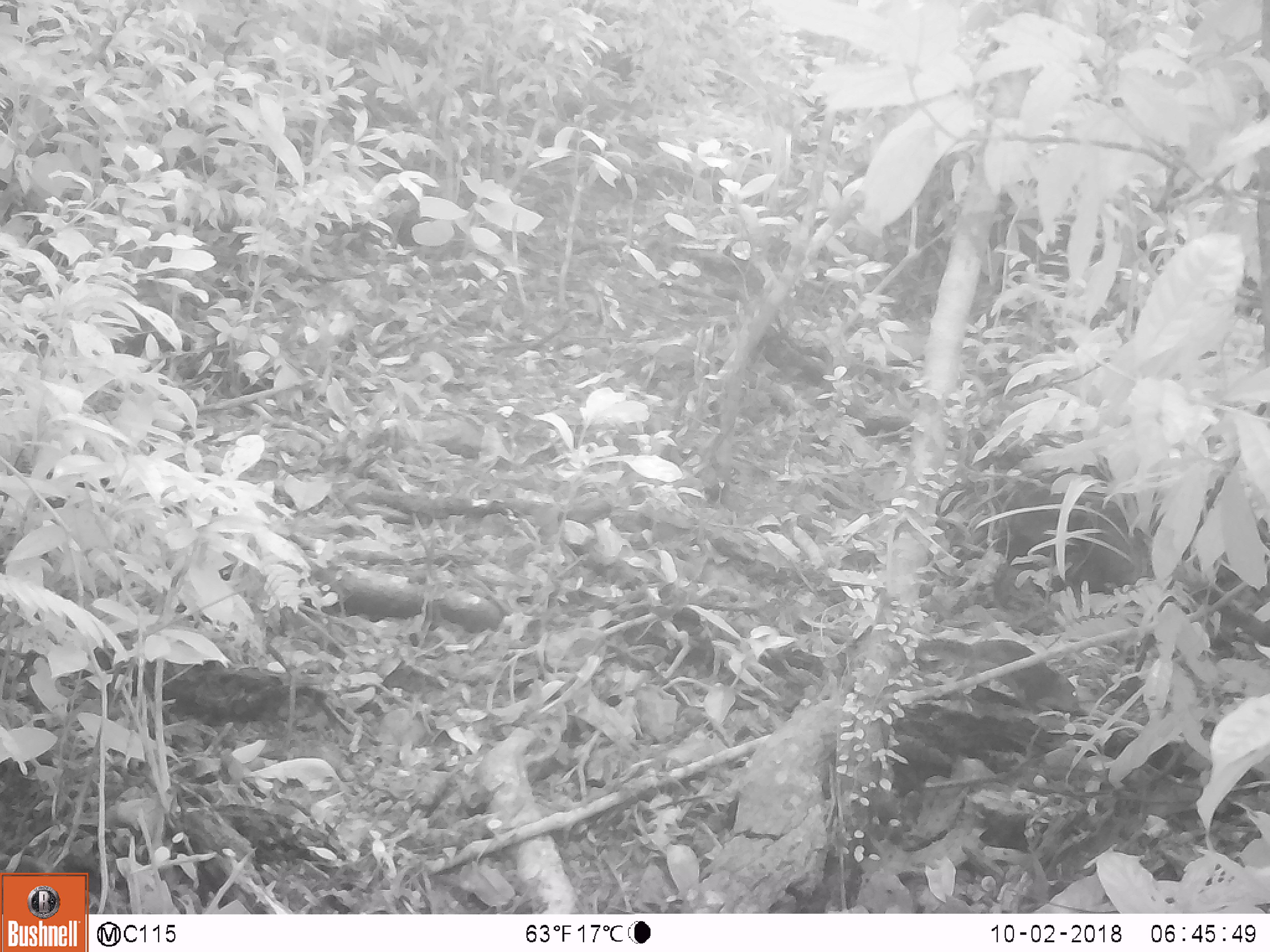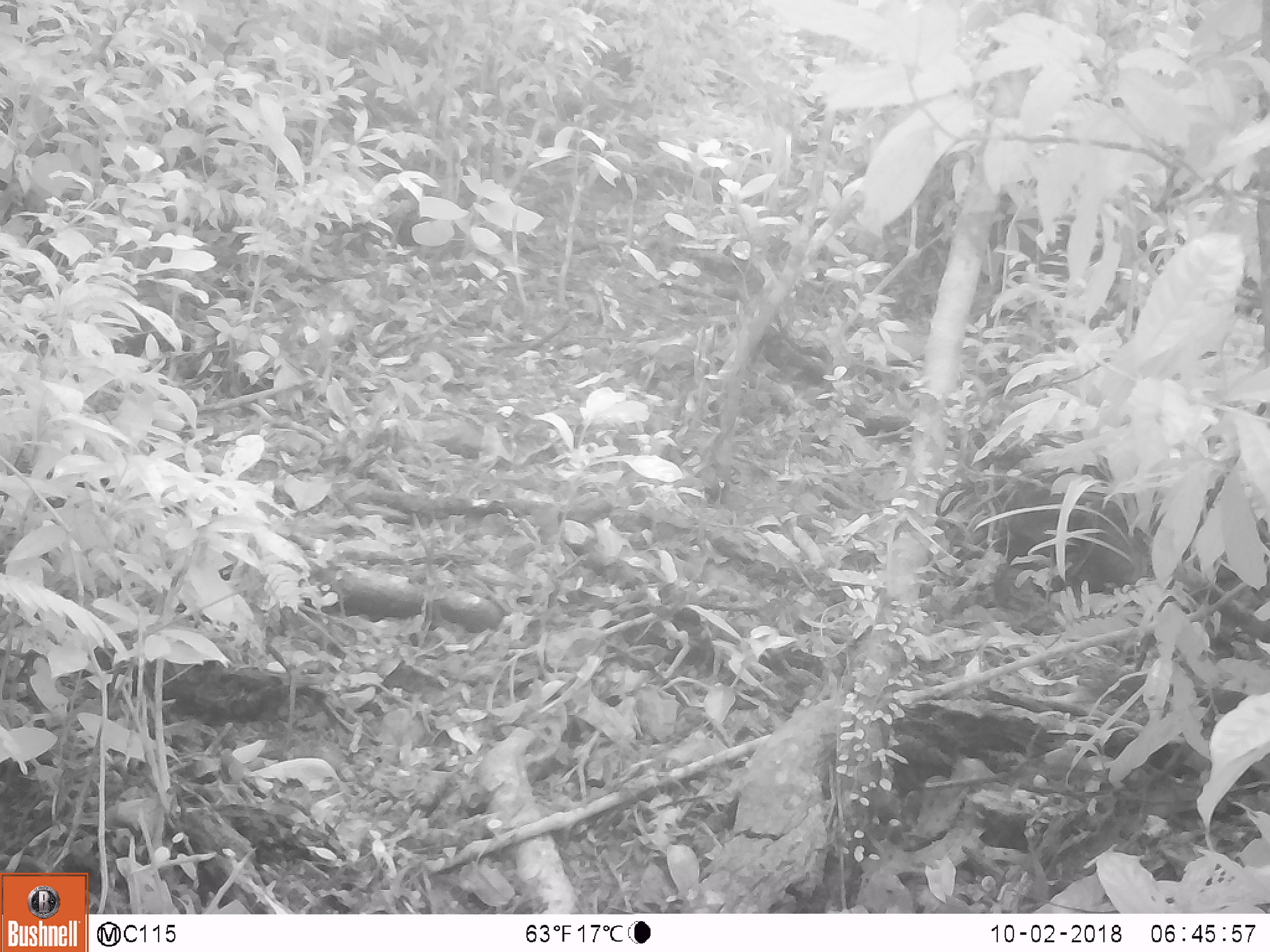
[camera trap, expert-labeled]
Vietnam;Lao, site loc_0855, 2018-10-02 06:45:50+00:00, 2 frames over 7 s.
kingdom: Animalia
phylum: Chordata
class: Mammalia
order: Rodentia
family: Sciuridae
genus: Dremomys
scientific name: Dremomys rufigenis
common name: red-cheeked squirrel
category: red cheeked squirrel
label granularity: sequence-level